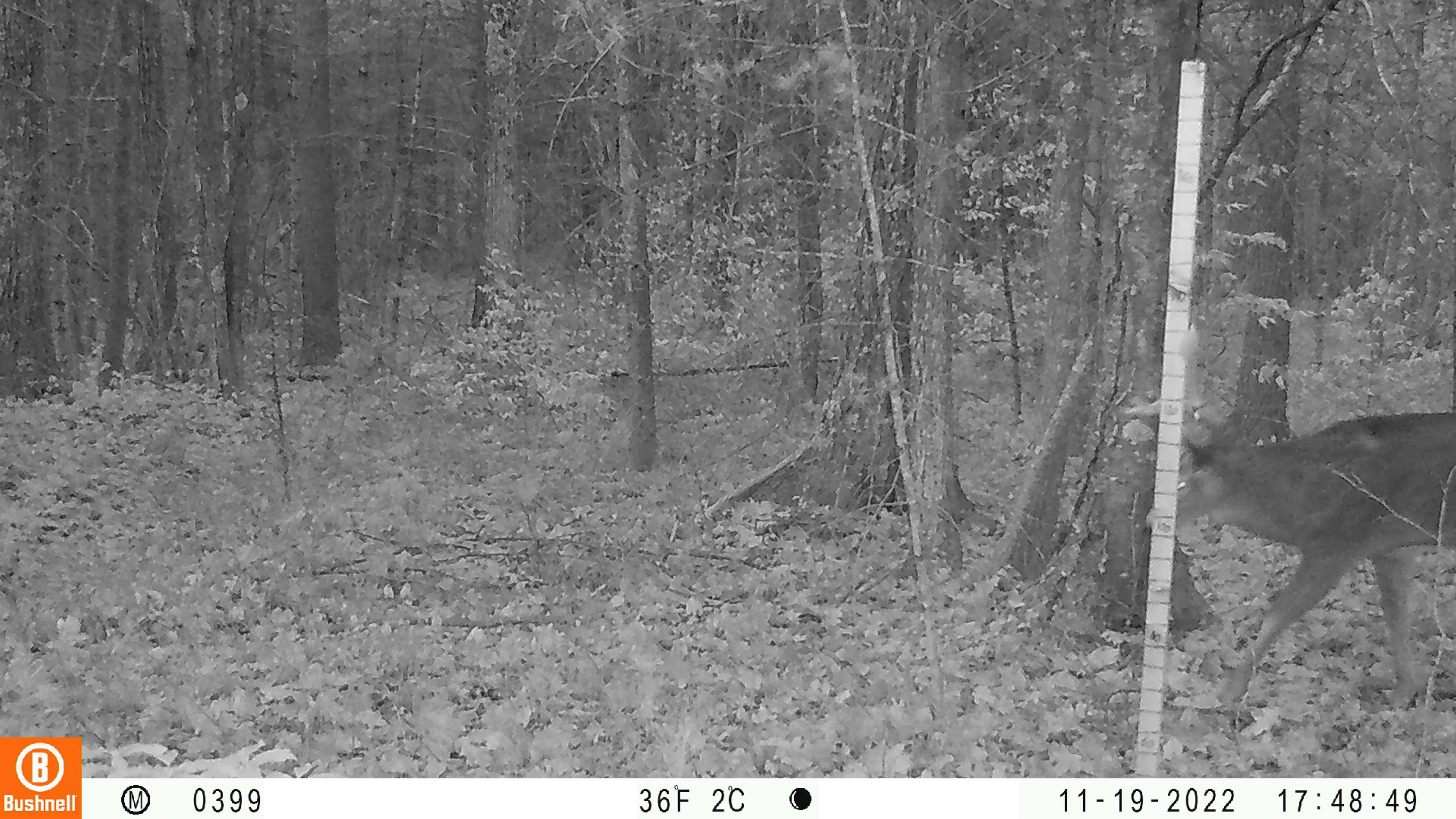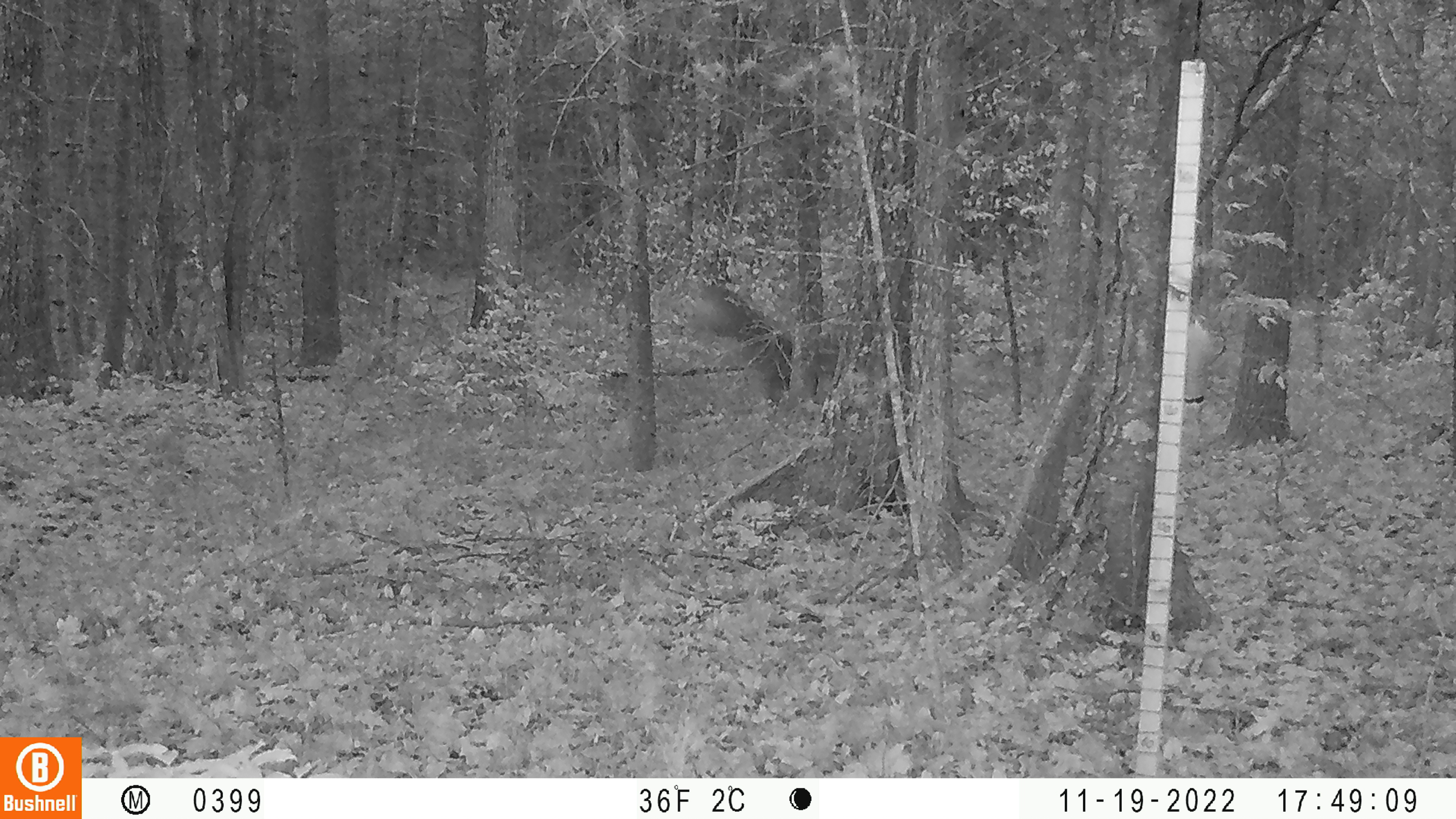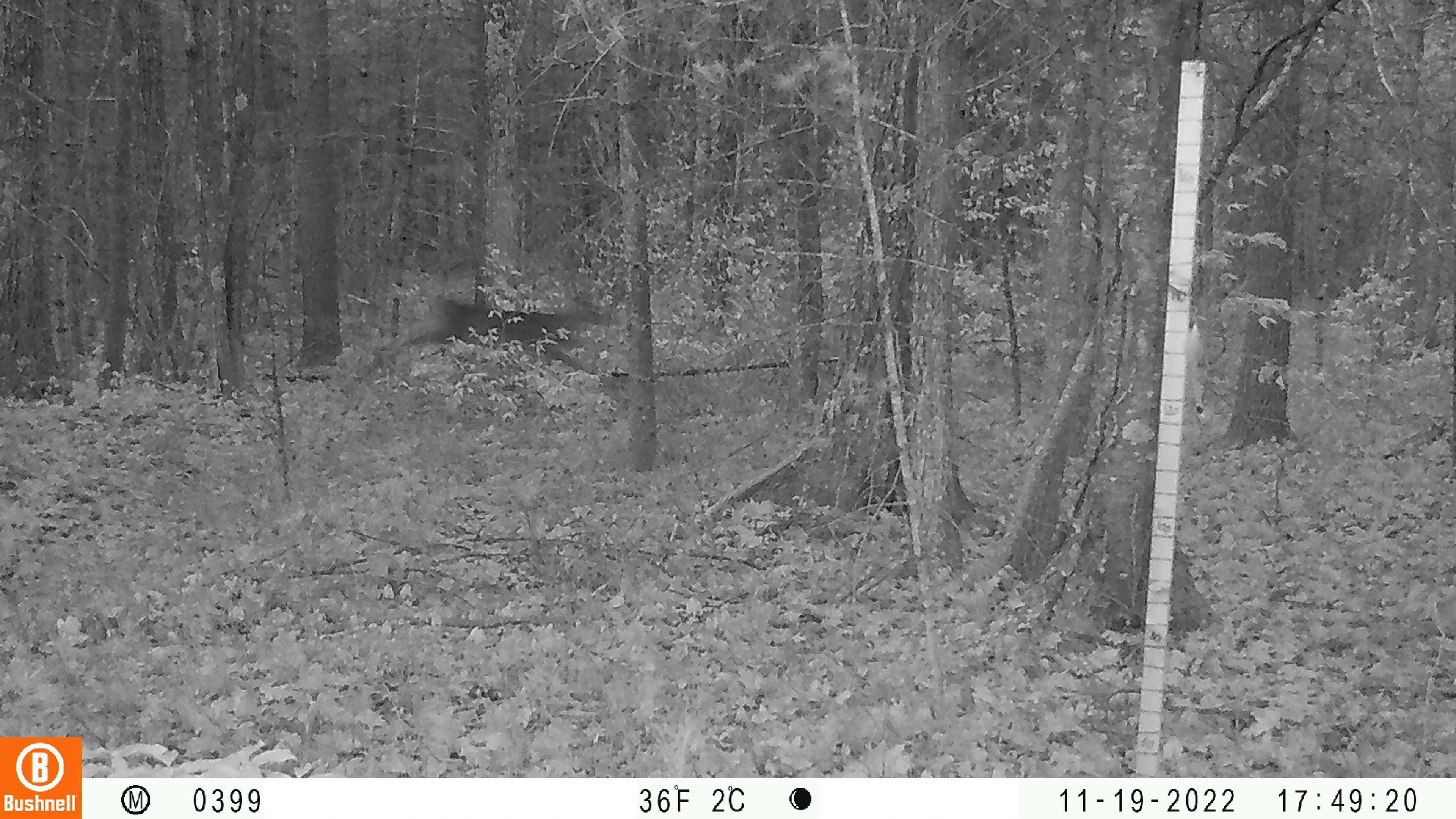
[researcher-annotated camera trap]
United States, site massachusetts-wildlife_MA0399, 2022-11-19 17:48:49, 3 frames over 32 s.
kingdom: Animalia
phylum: Chordata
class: Mammalia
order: Artiodactyla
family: Cervidae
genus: Odocoileus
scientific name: Odocoileus virginianus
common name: white-tailed deer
White-tailed deer (Odocoileus virginianus).